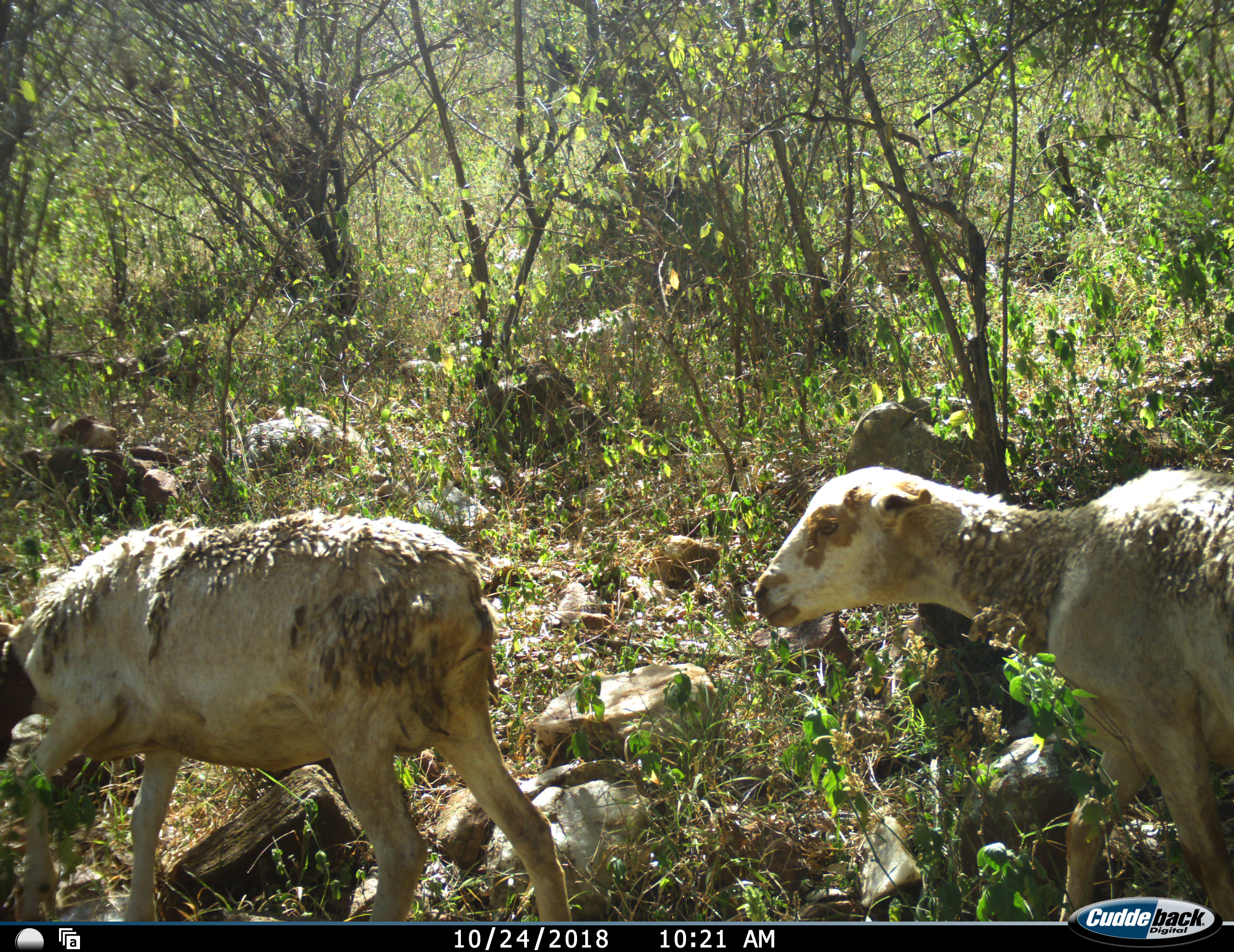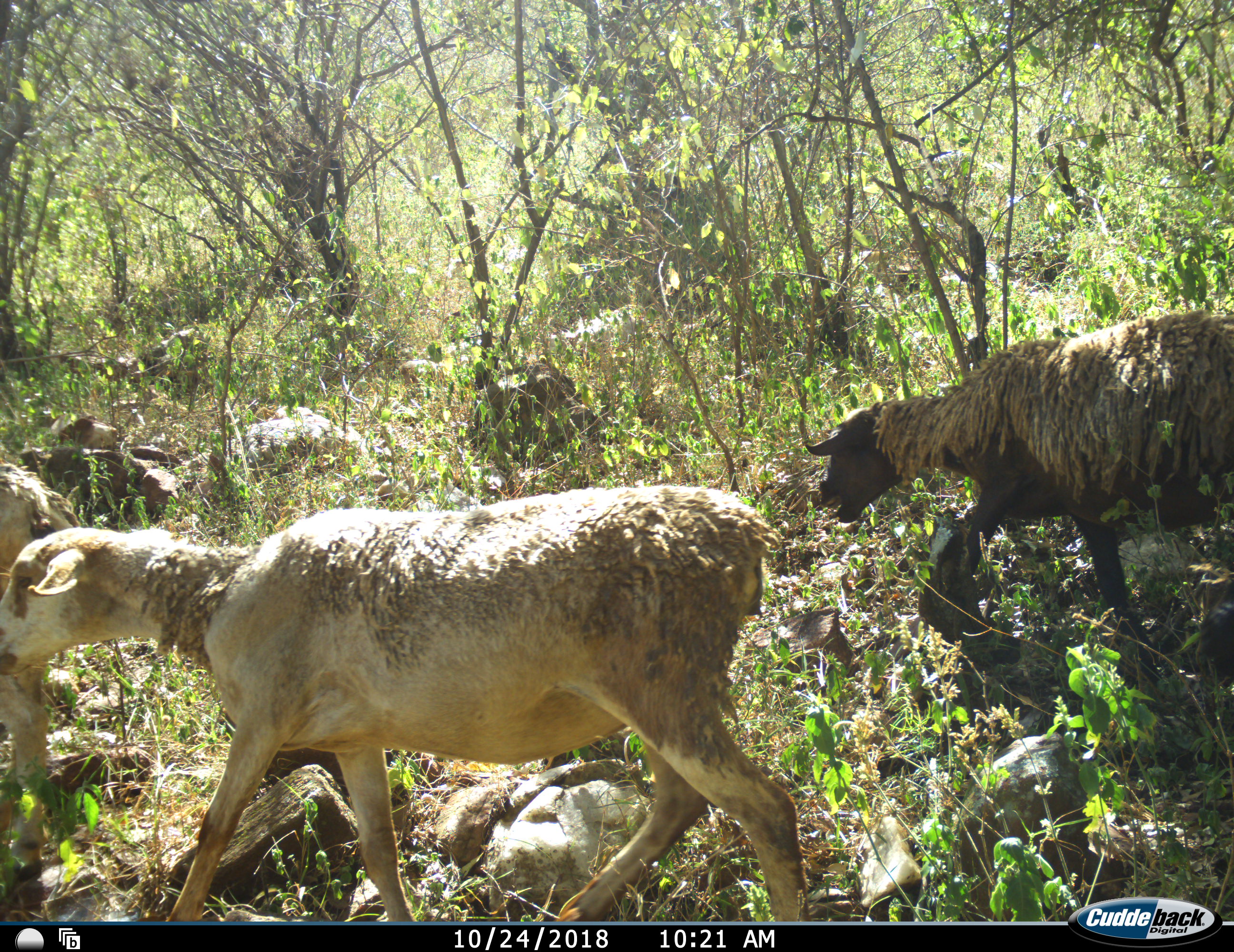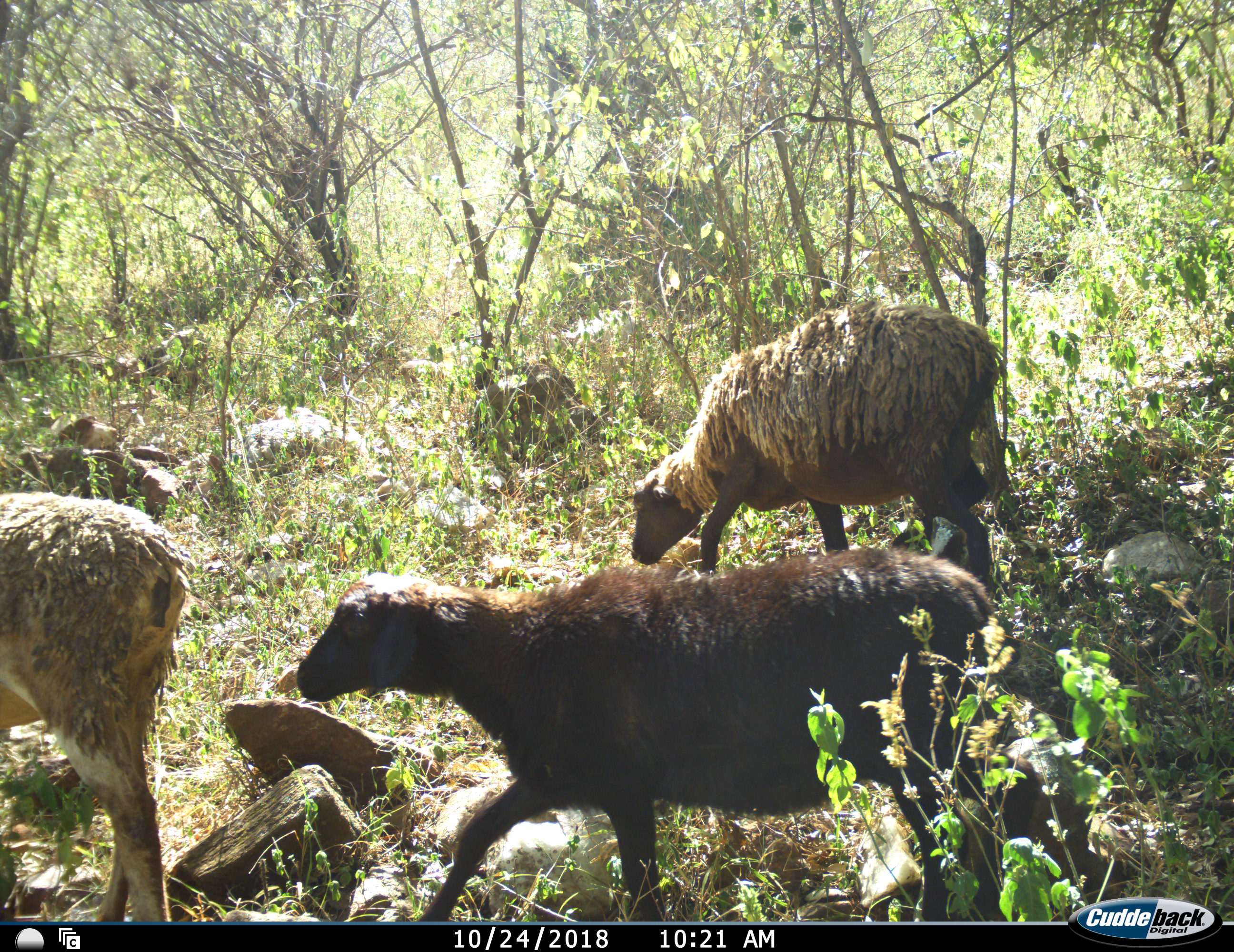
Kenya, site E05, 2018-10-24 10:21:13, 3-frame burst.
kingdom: Animalia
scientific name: Animalia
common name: animal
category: domesticanimal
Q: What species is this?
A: Domesticanimal (animal) (Animalia).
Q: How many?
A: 4.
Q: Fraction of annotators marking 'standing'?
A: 20%.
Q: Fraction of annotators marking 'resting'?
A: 0%.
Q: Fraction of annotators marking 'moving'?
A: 90%.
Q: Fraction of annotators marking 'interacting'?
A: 0%.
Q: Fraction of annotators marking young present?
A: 0%.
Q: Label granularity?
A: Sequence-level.